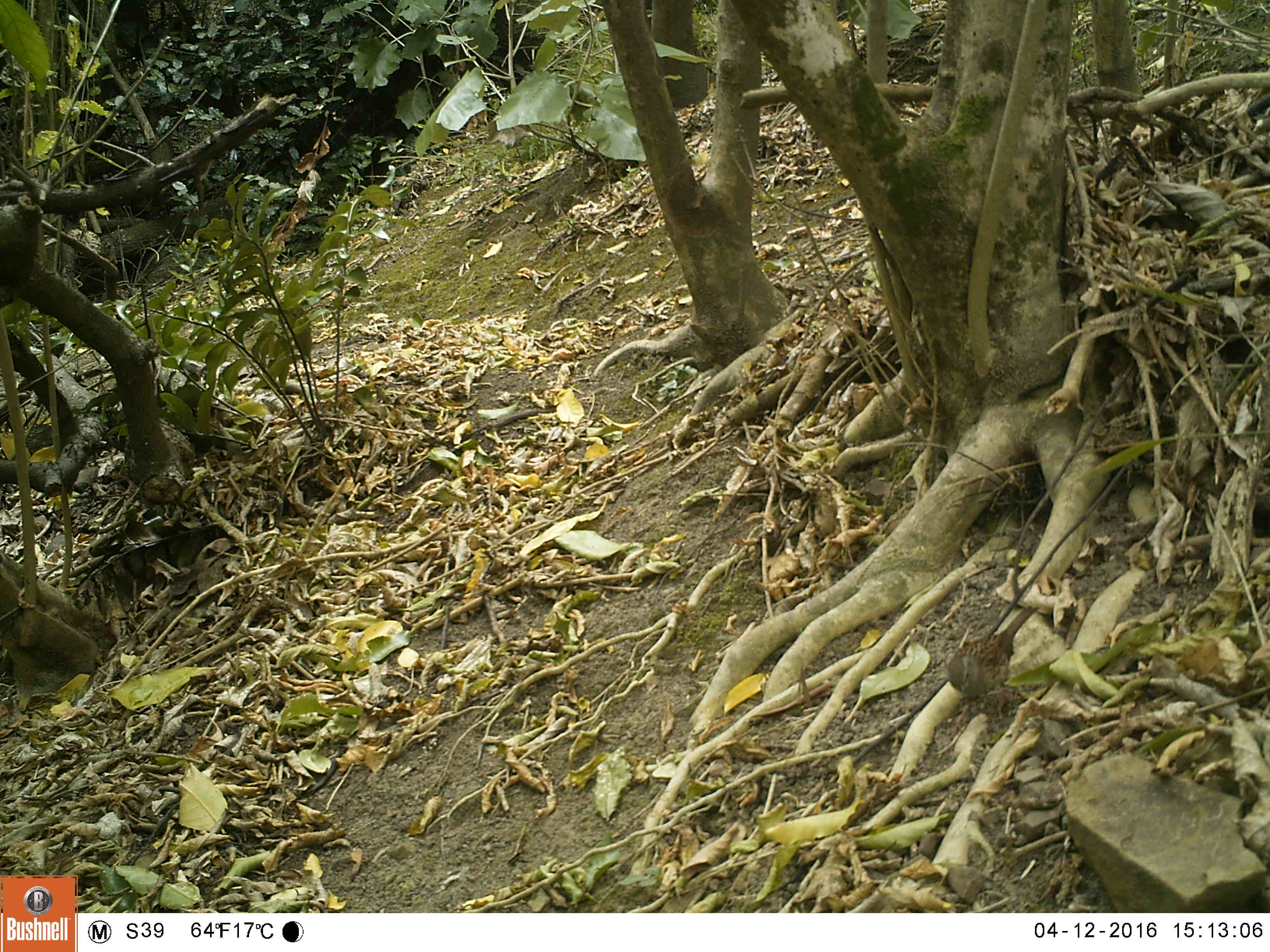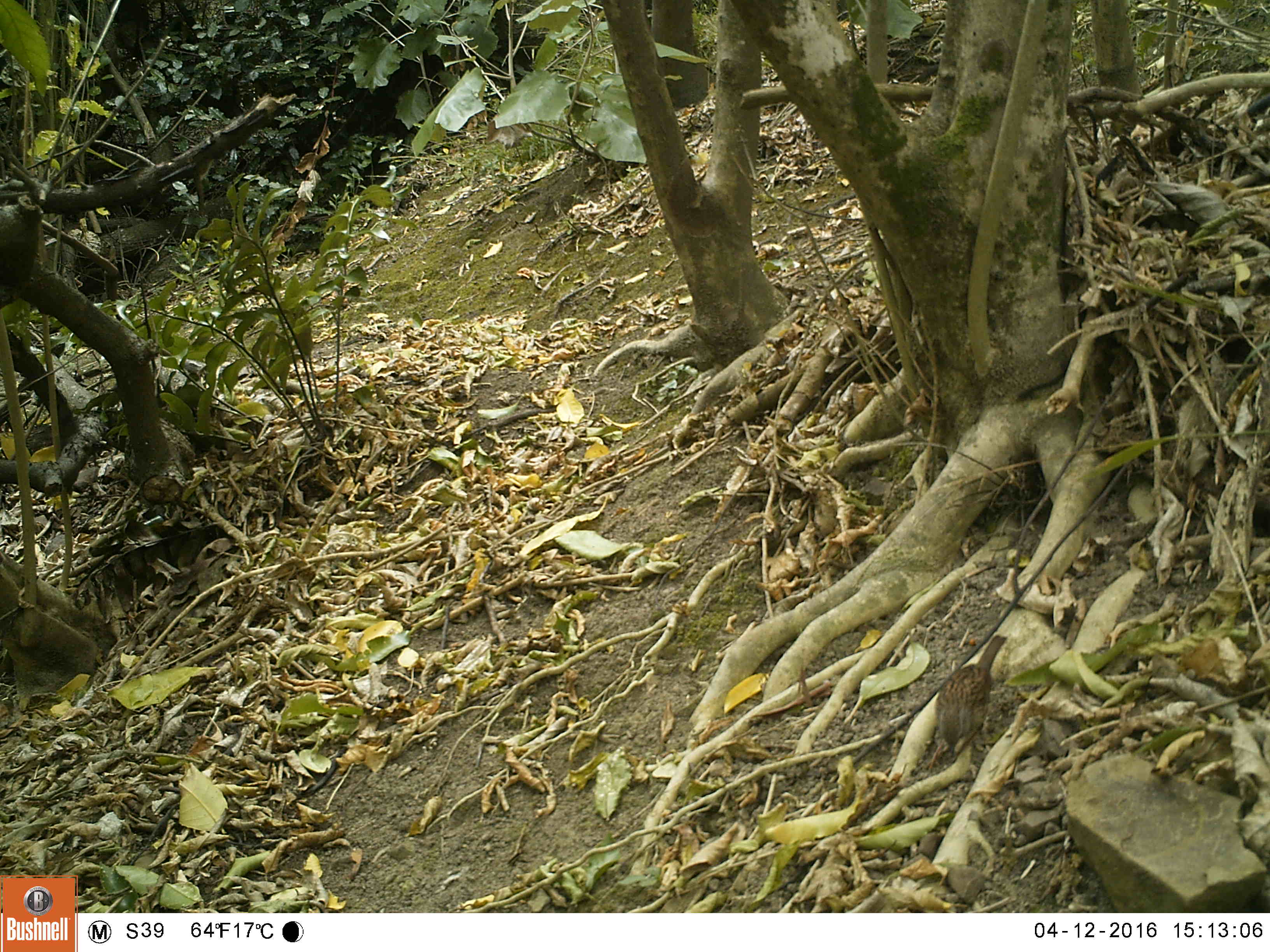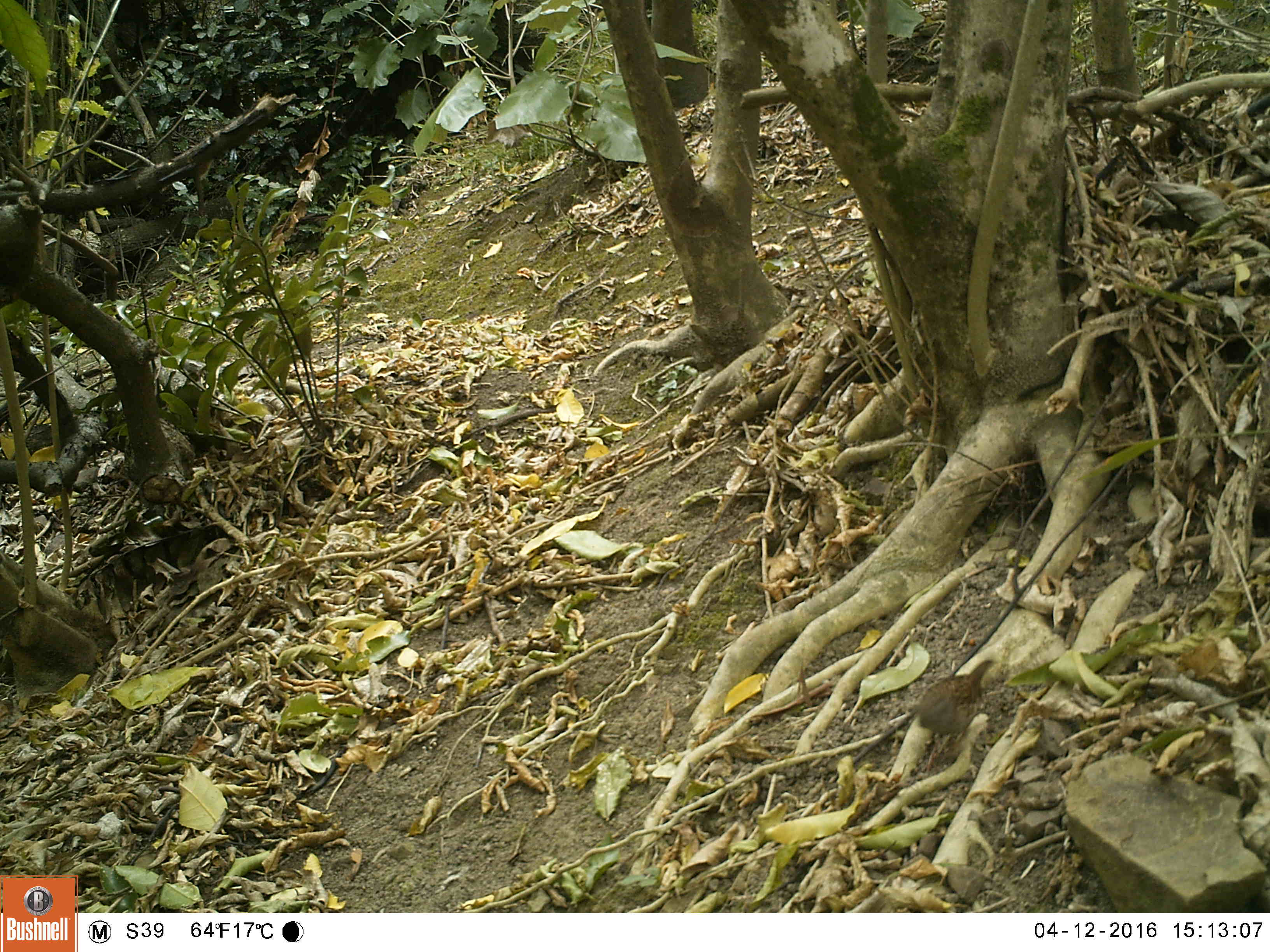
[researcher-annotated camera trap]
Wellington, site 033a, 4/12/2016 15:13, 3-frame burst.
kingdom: Animalia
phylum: Chordata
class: Aves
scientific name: Aves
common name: bird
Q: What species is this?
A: Bird (Aves).